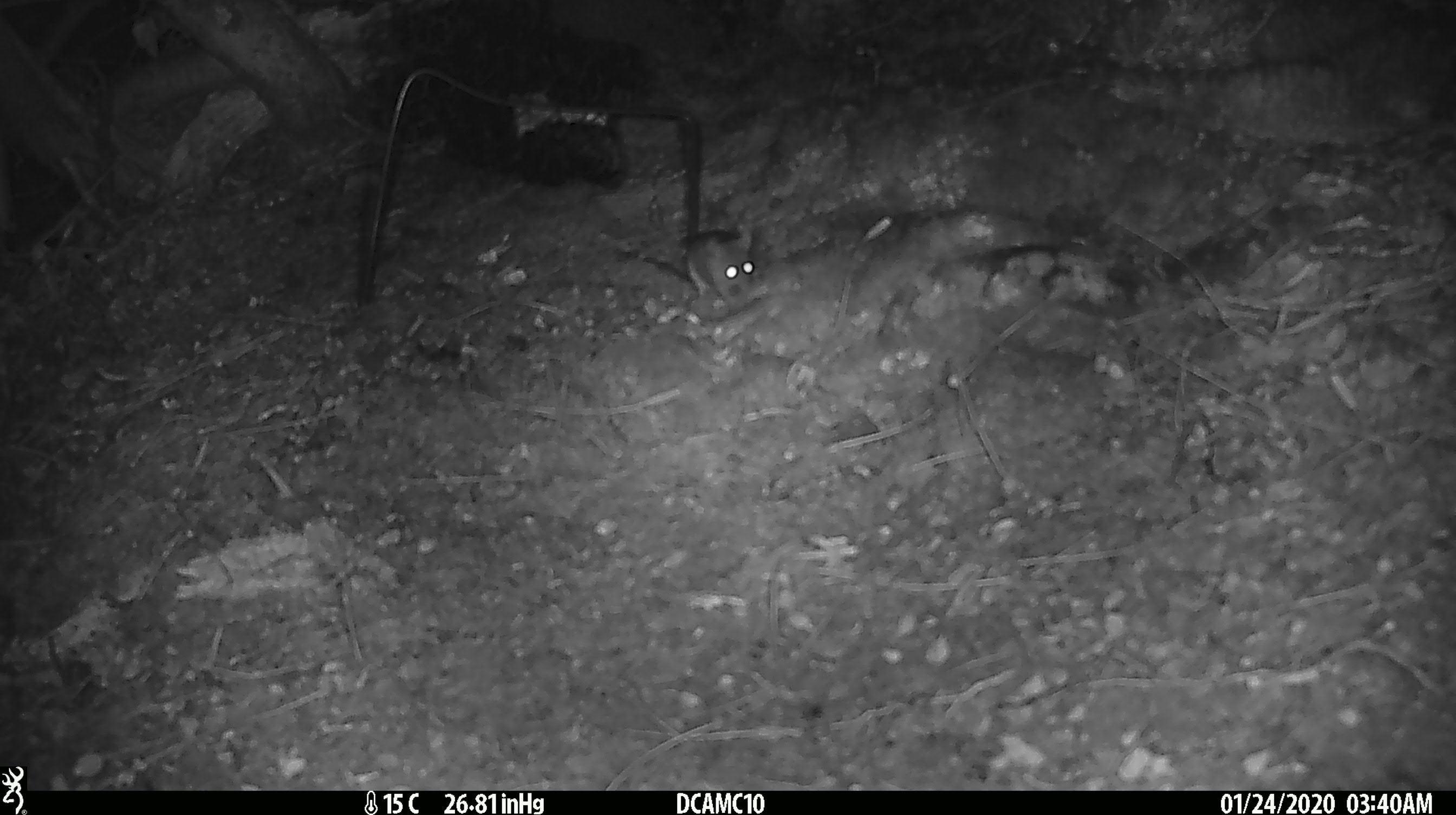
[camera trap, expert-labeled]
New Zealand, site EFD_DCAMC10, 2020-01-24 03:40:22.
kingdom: Animalia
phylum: Chordata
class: Mammalia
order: Rodentia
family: Muridae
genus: Mus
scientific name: Mus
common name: mouse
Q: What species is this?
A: Mouse (Mus).